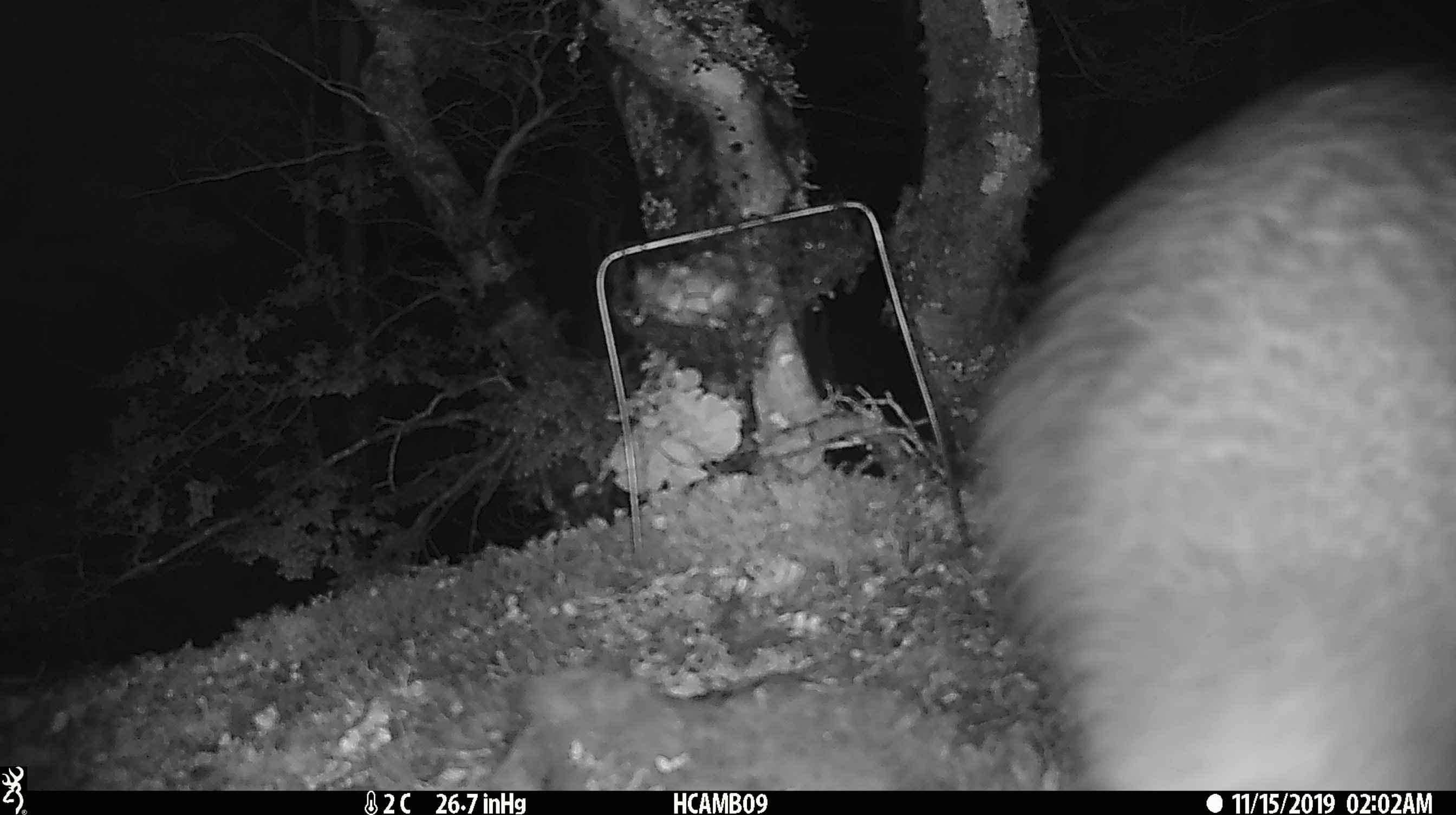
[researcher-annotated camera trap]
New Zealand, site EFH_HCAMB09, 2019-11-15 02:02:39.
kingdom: Animalia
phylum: Chordata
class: Aves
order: Apterygiformes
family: Apterygidae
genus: Apteryx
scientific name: Apteryx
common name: kiwi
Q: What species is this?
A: Kiwi (Apteryx).